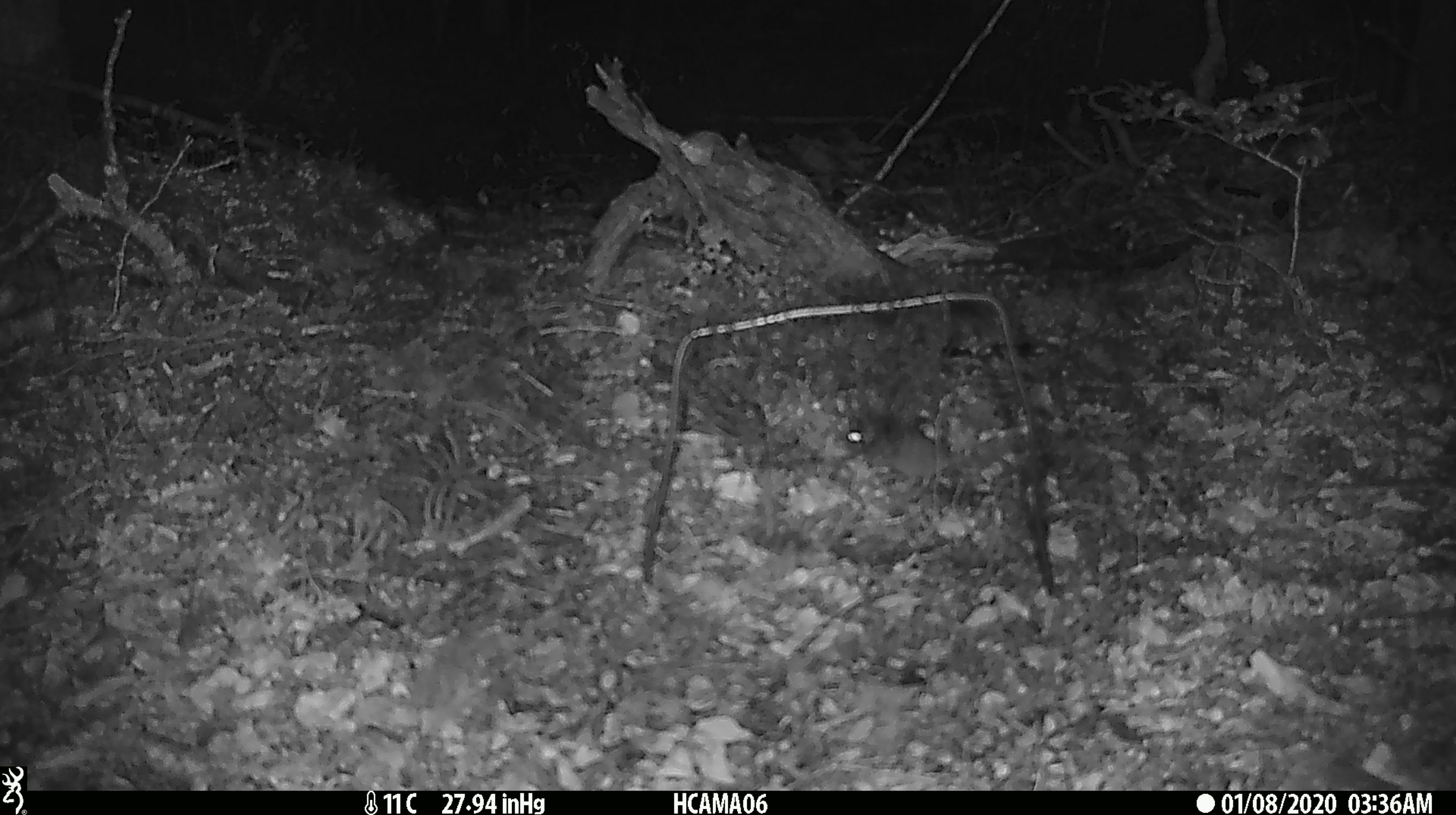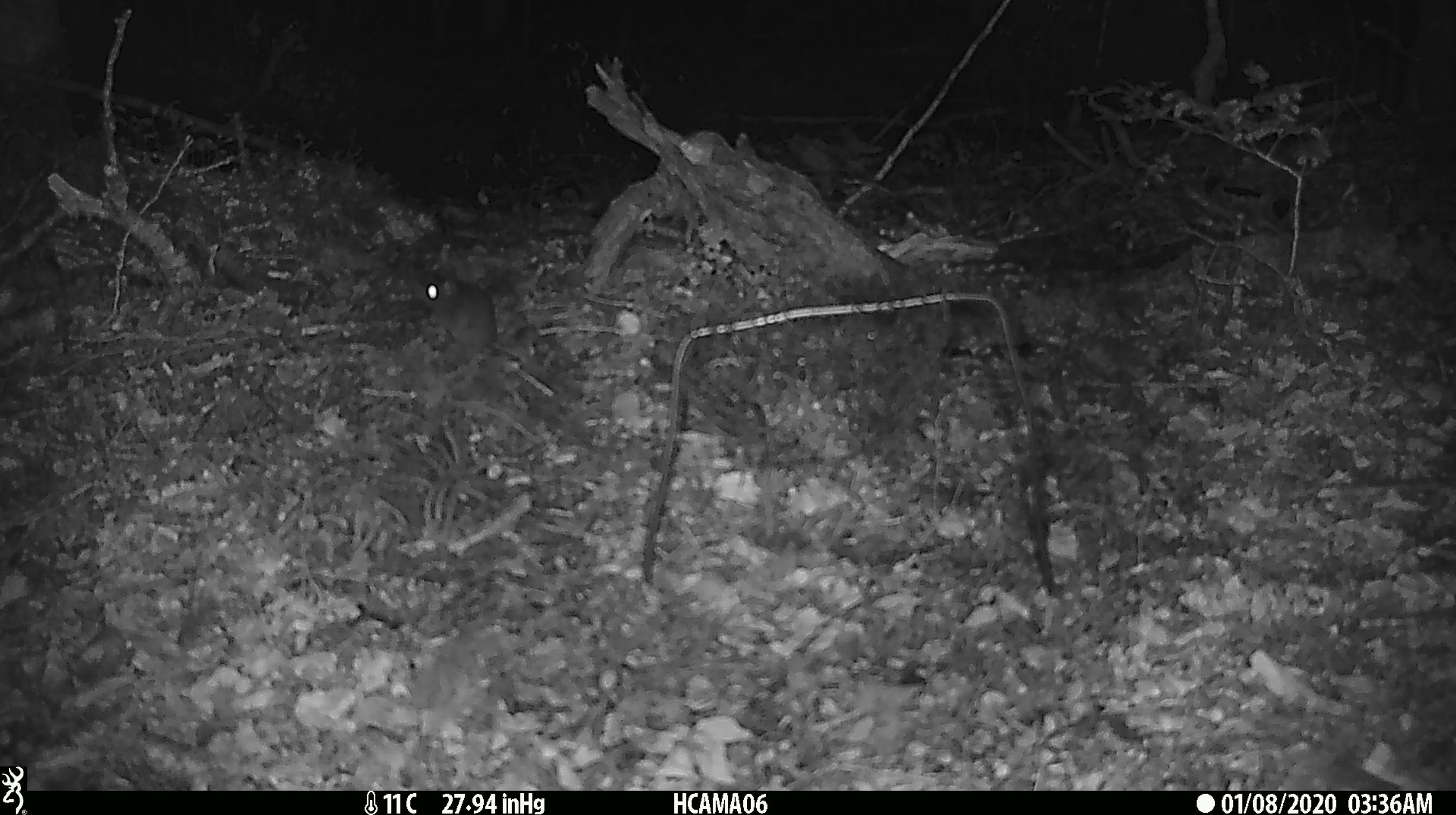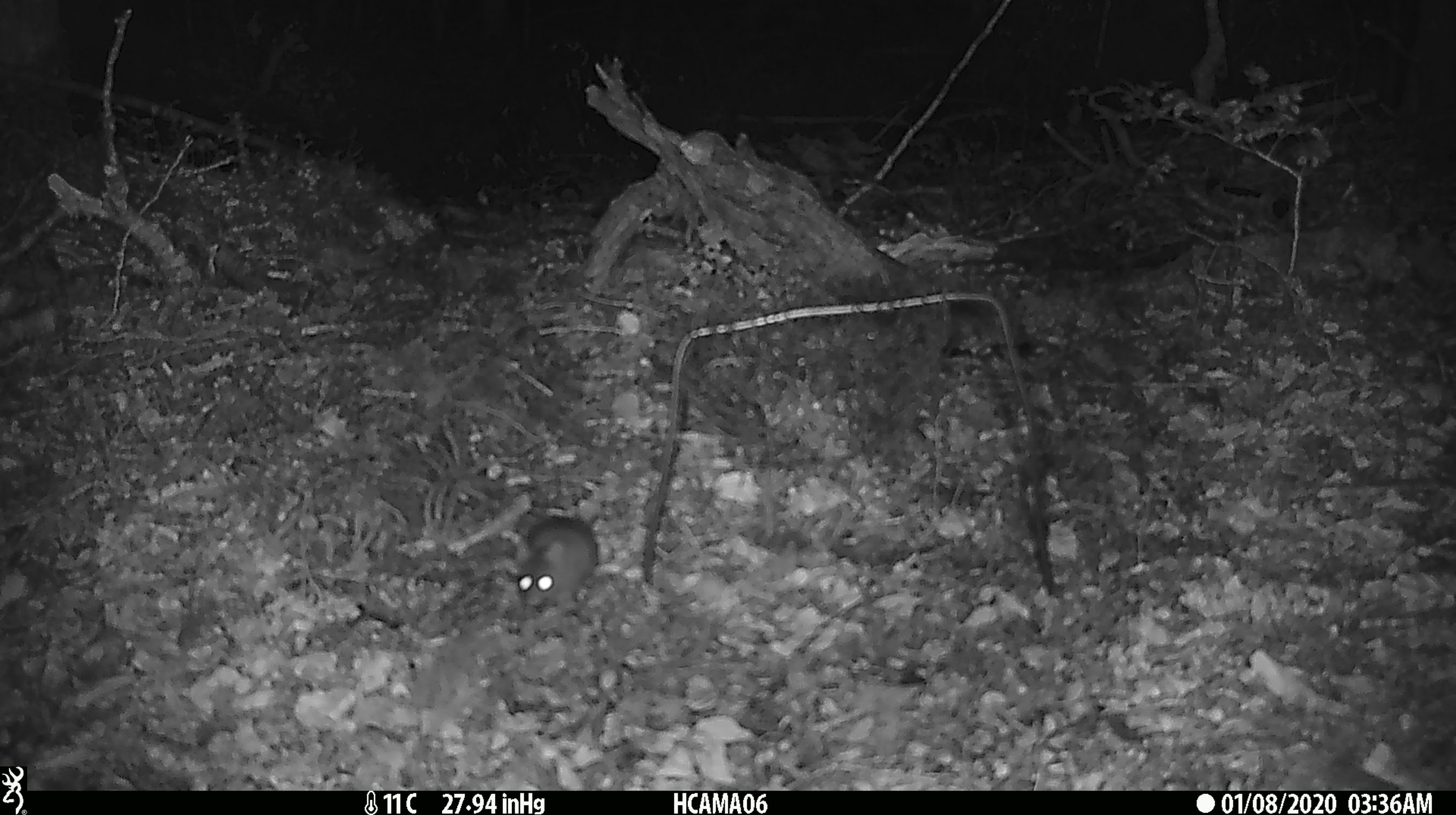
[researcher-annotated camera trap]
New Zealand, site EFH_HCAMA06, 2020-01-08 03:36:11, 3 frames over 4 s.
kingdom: Animalia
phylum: Chordata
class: Mammalia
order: Rodentia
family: Muridae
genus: Mus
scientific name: Mus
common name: mouse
Mouse (Mus).